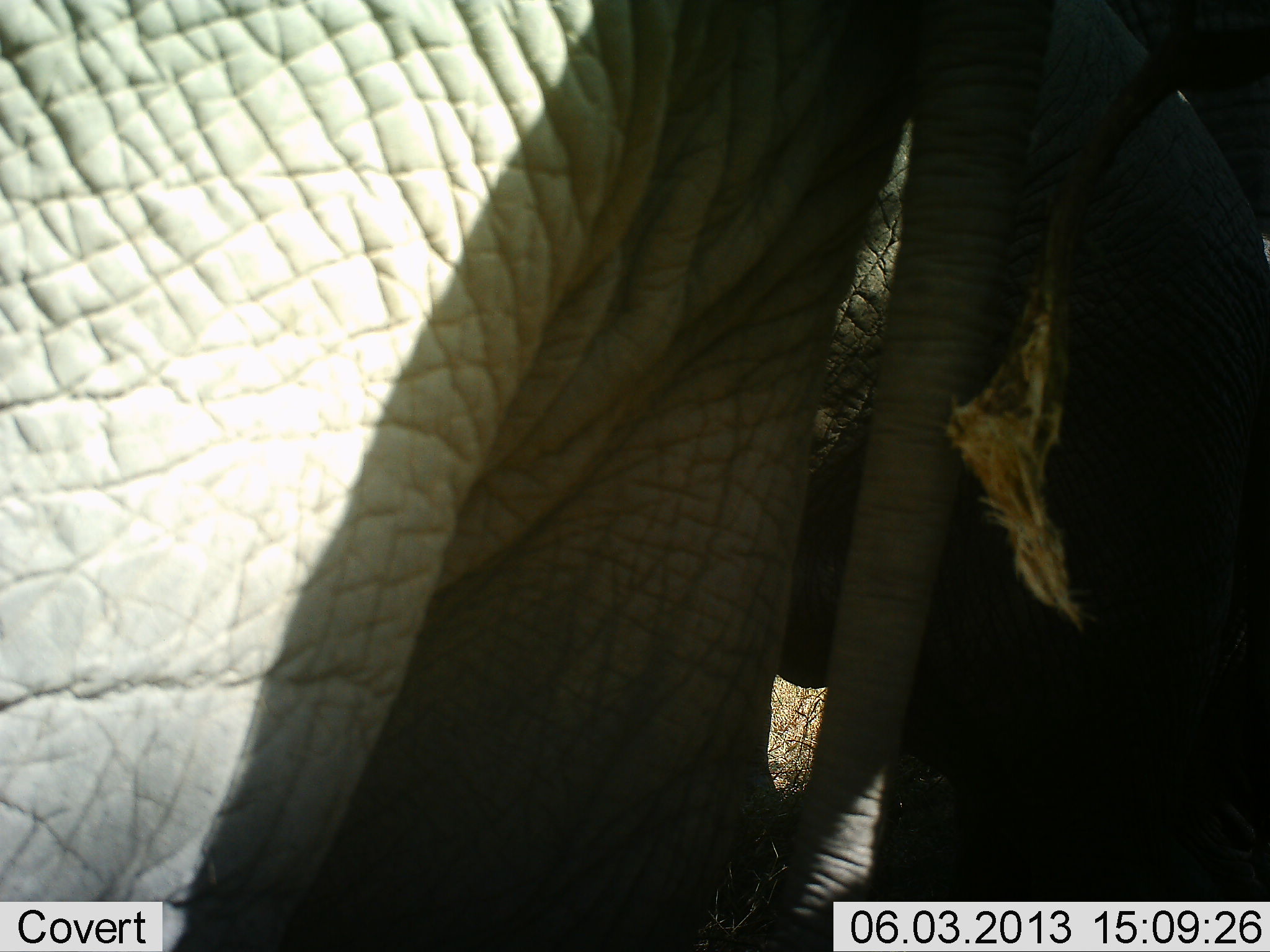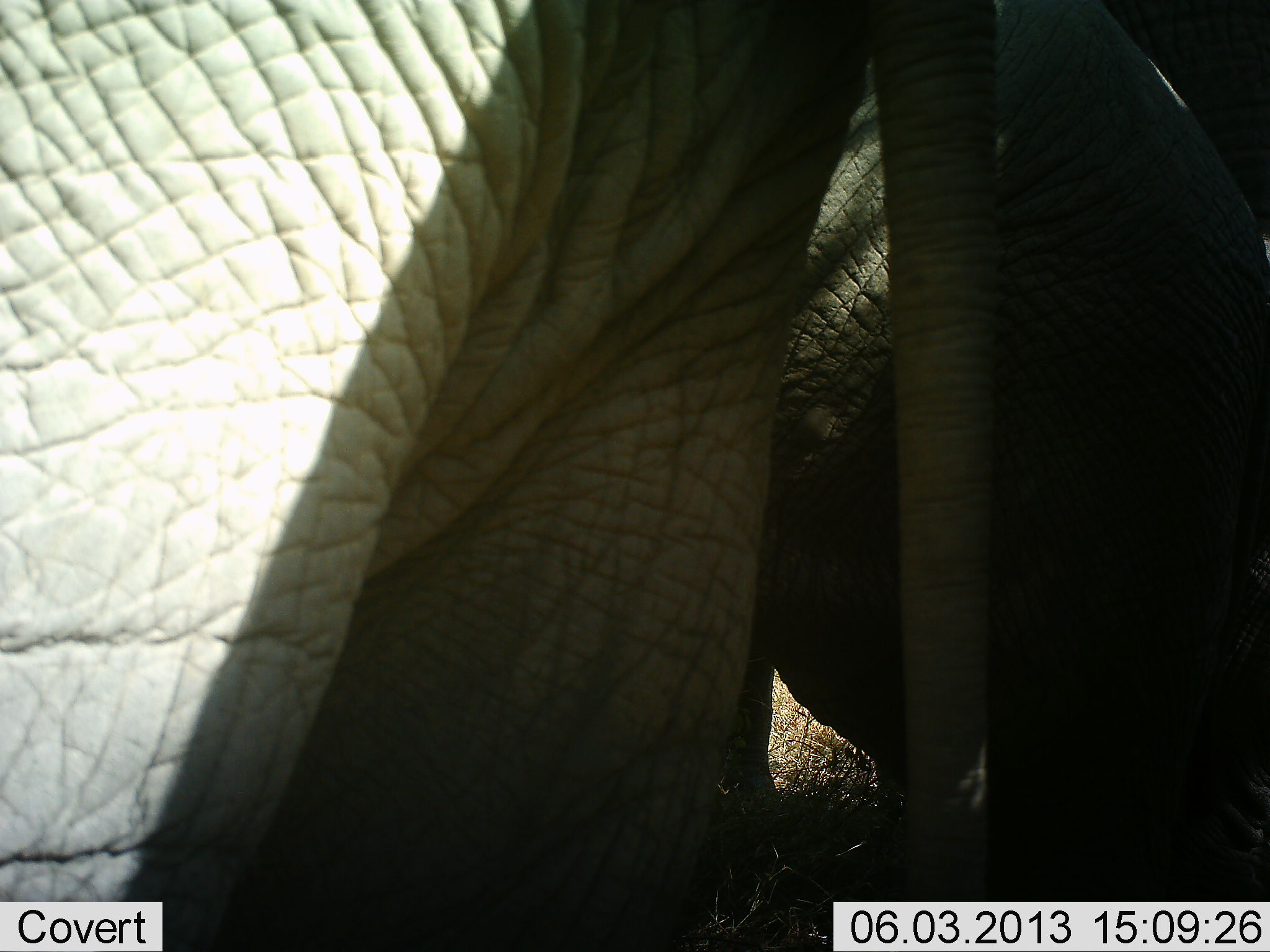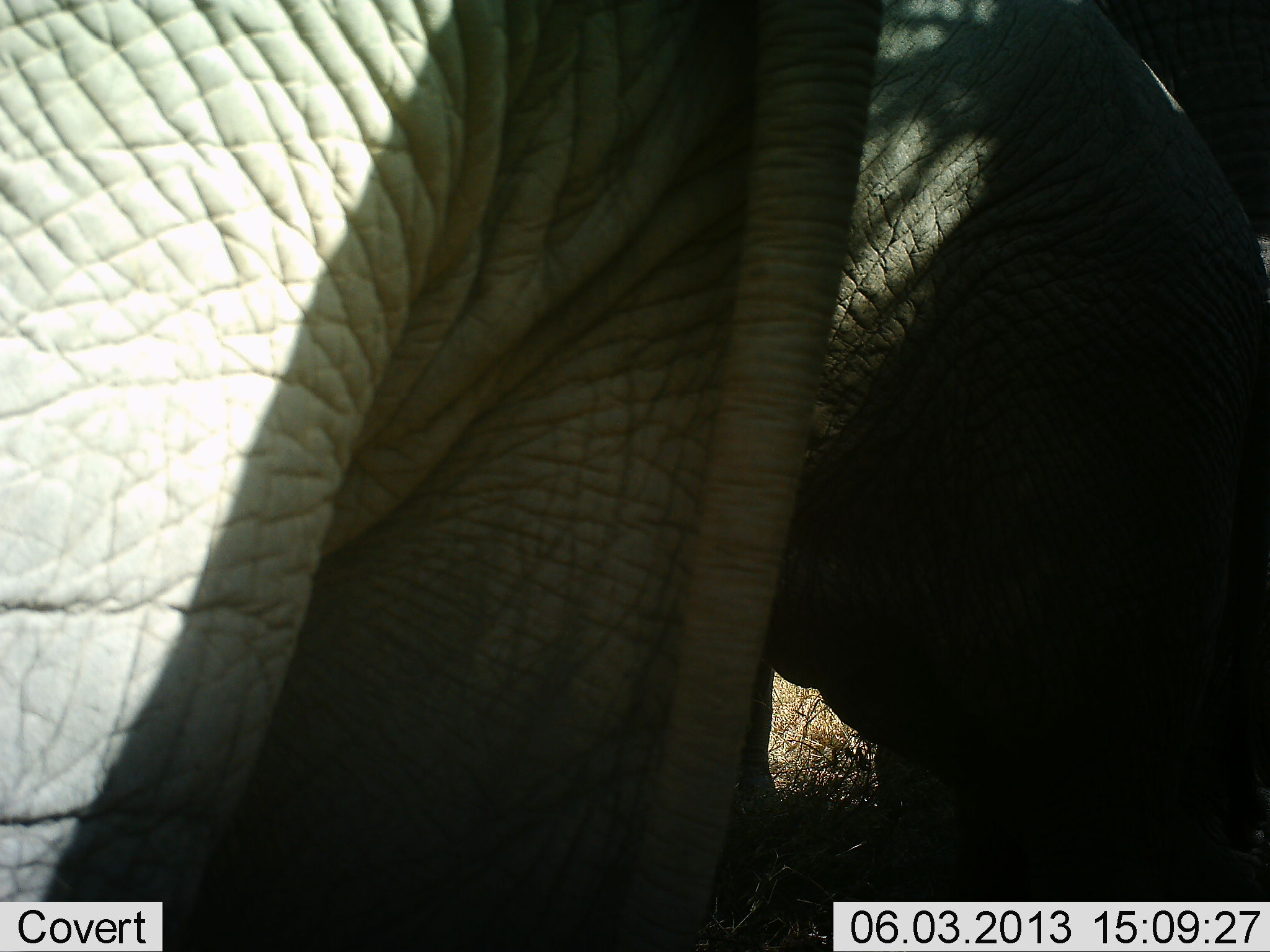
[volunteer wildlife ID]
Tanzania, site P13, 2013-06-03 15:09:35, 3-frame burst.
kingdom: Animalia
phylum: Chordata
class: Mammalia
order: Proboscidea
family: Elephantidae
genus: Loxodonta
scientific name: Loxodonta africana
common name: african bush elephant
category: elephant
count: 2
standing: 84%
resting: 0%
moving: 12%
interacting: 8%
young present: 4%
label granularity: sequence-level